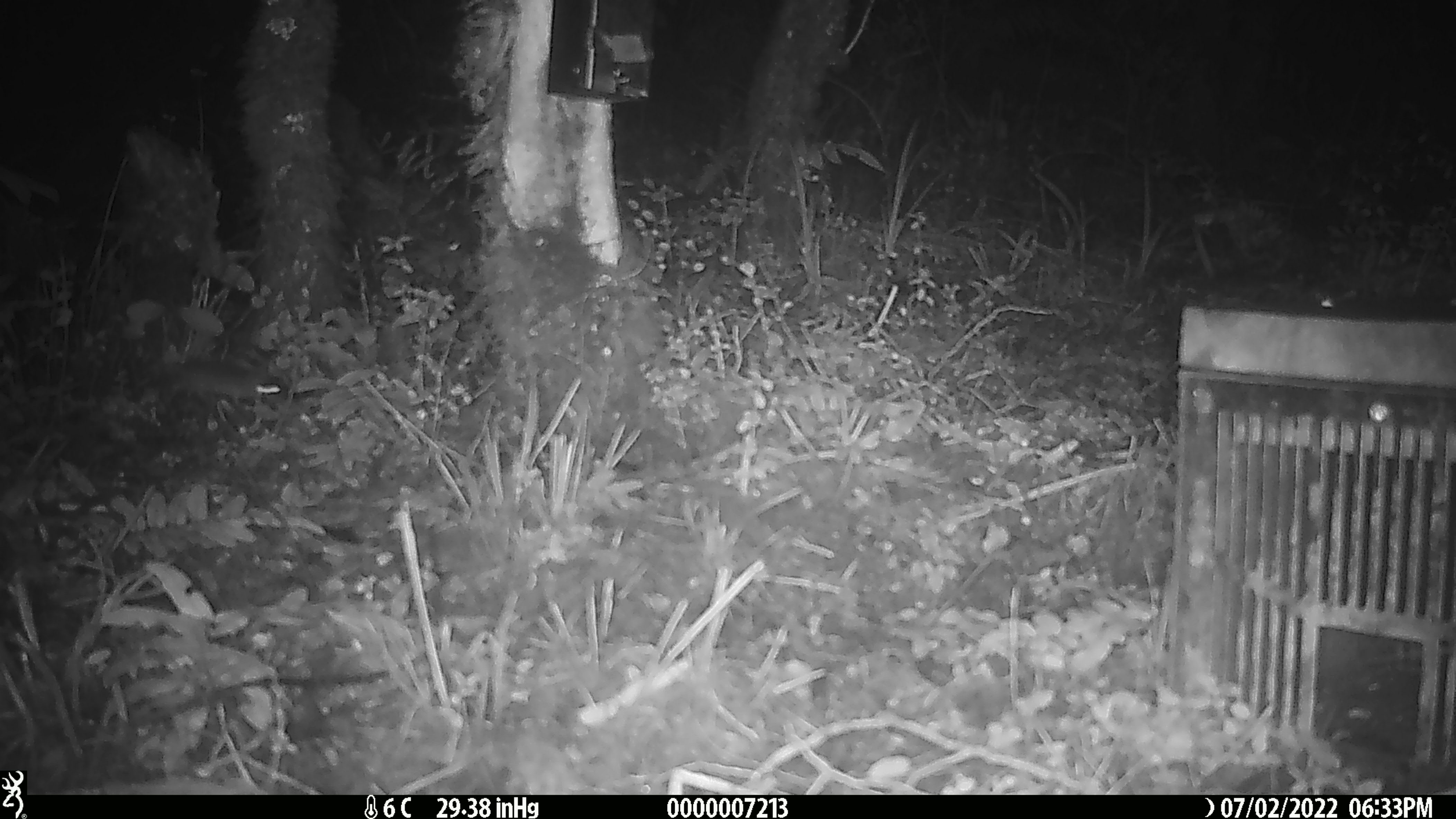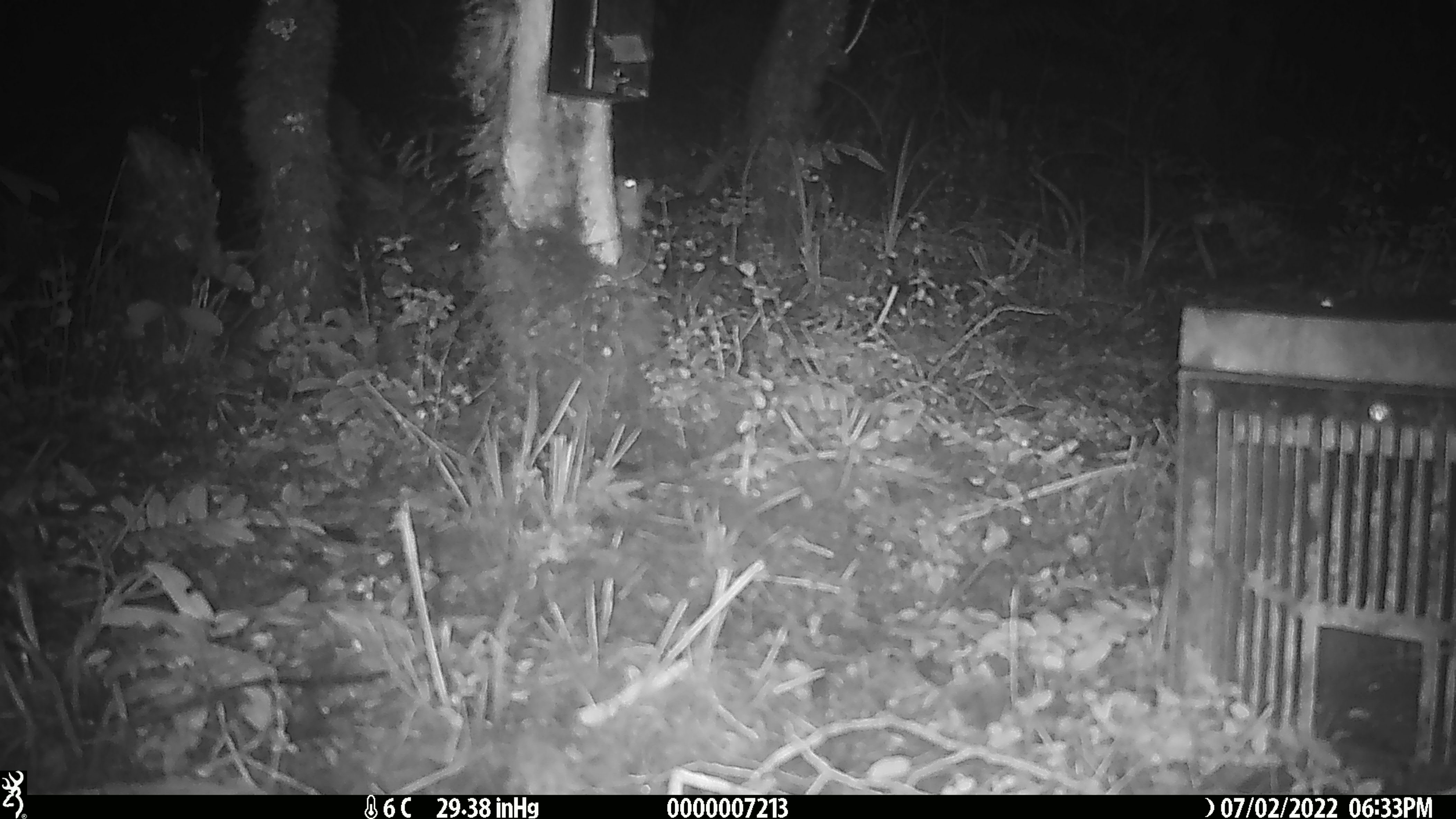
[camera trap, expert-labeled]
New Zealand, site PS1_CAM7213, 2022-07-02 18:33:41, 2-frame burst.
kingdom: Animalia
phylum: Chordata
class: Mammalia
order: Rodentia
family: Muridae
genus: Mus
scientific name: Mus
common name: mouse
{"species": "mouse (Mus)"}